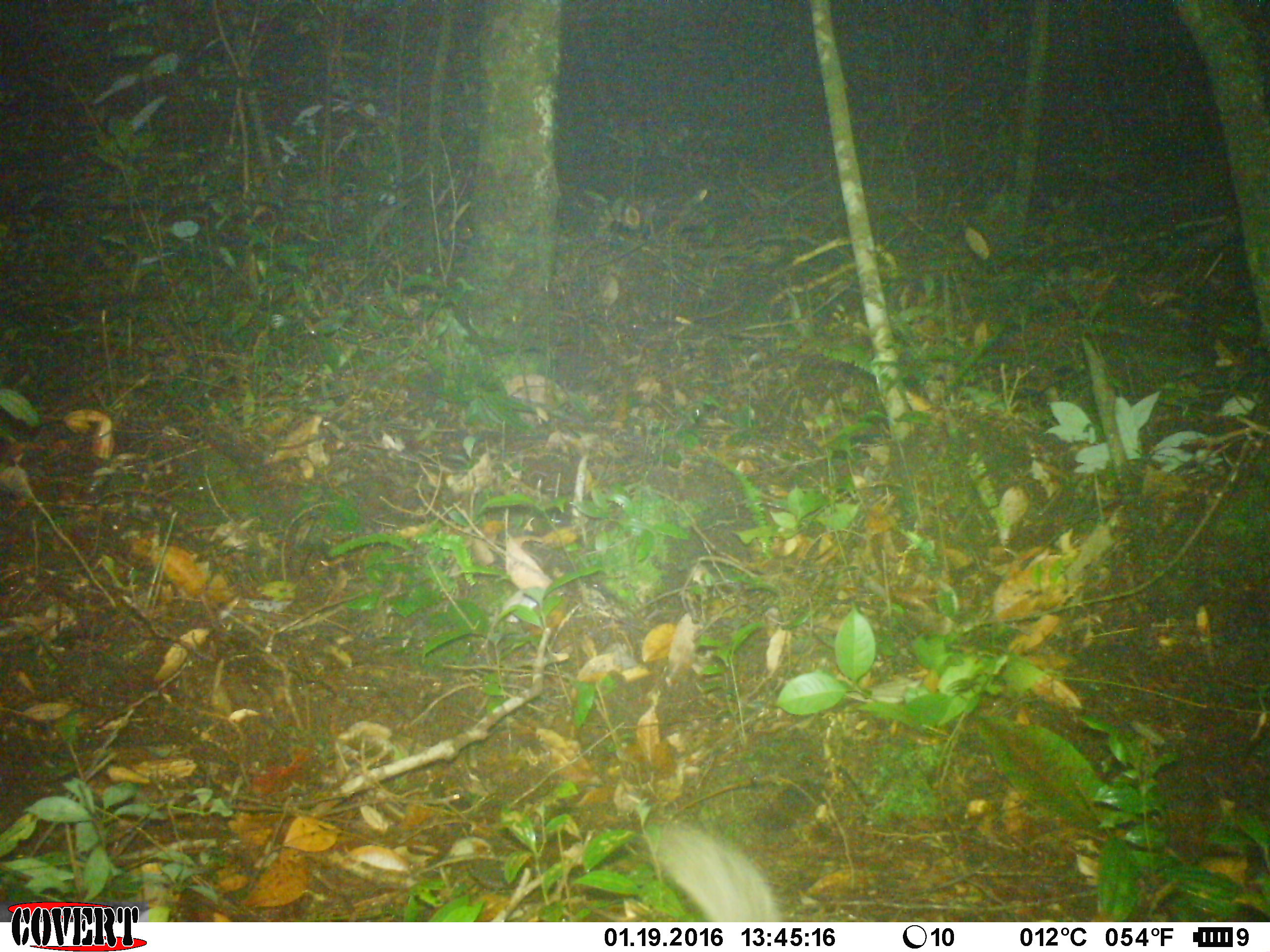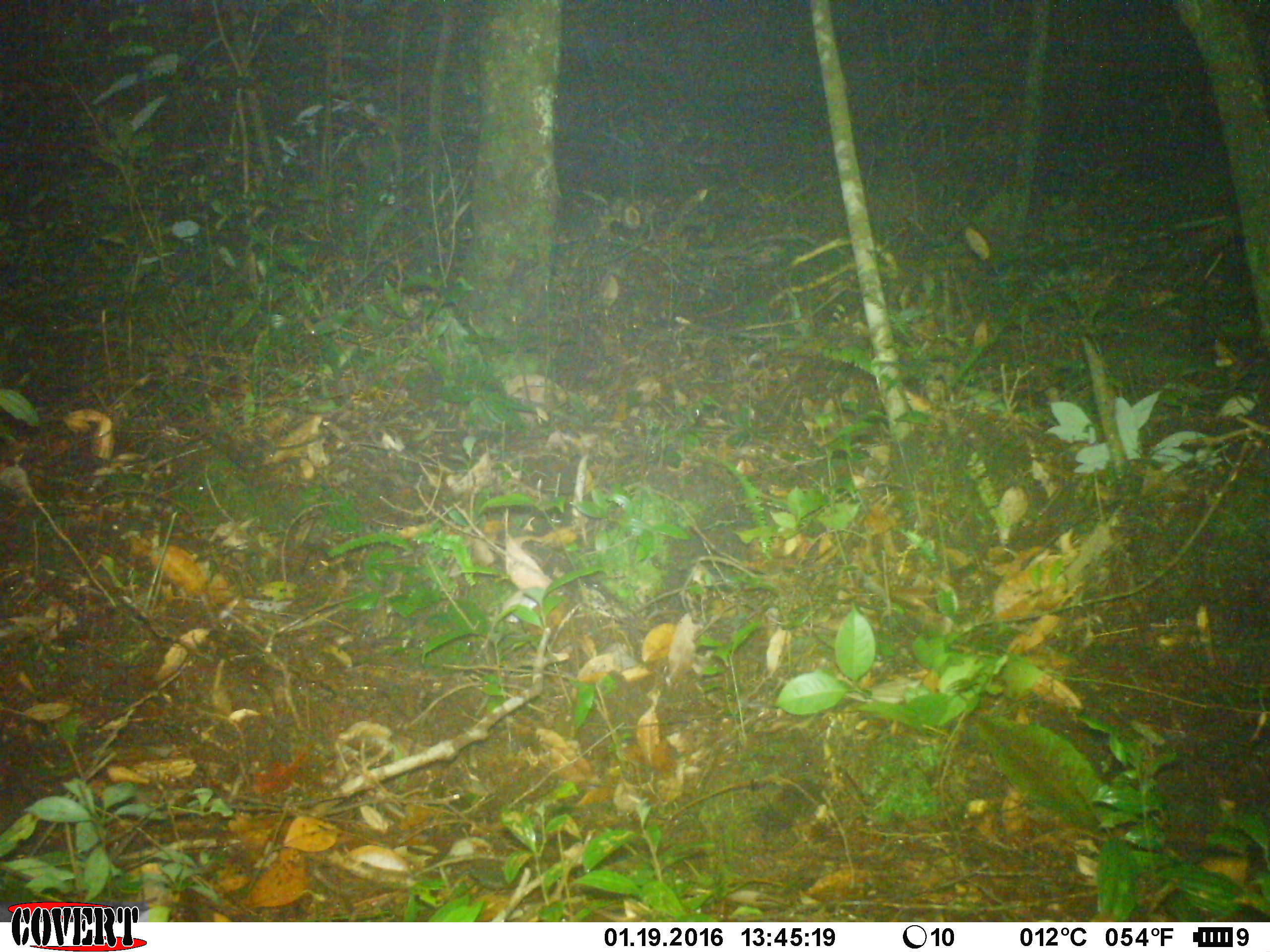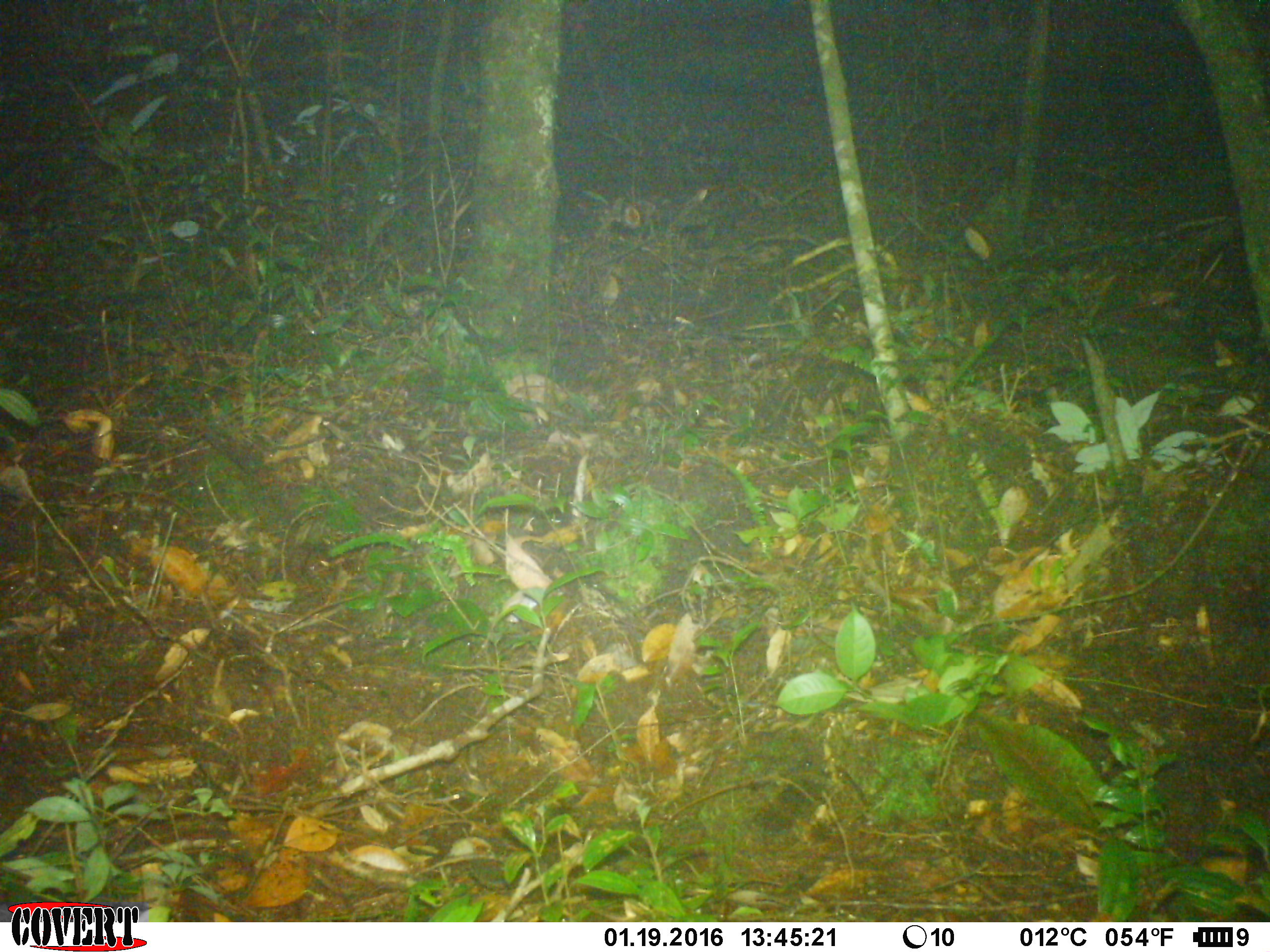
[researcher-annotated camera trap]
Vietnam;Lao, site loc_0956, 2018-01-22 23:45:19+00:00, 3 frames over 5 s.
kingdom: Animalia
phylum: Chordata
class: Mammalia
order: Carnivora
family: Mustelidae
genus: Melogale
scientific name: Melogale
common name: ferret badger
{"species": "ferret badger (Melogale)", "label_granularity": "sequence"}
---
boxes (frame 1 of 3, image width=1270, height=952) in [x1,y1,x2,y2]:
ferret badger: [656,825,779,923]